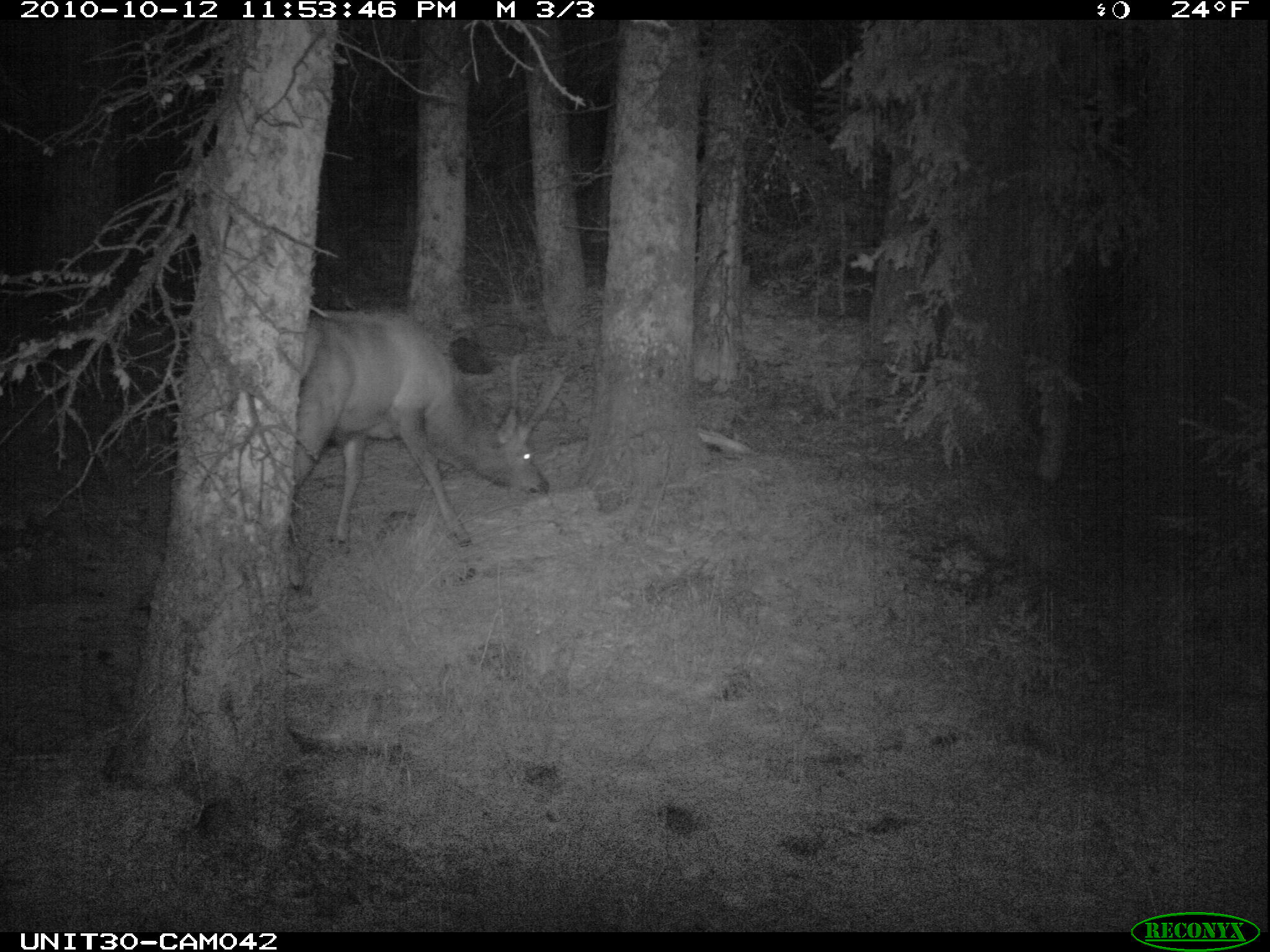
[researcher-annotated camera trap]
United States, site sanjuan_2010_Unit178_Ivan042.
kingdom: Animalia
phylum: Chordata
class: Mammalia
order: Artiodactyla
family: Cervidae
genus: Cervus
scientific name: Cervus elaphus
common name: red deer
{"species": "Cervus elaphus (red deer)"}